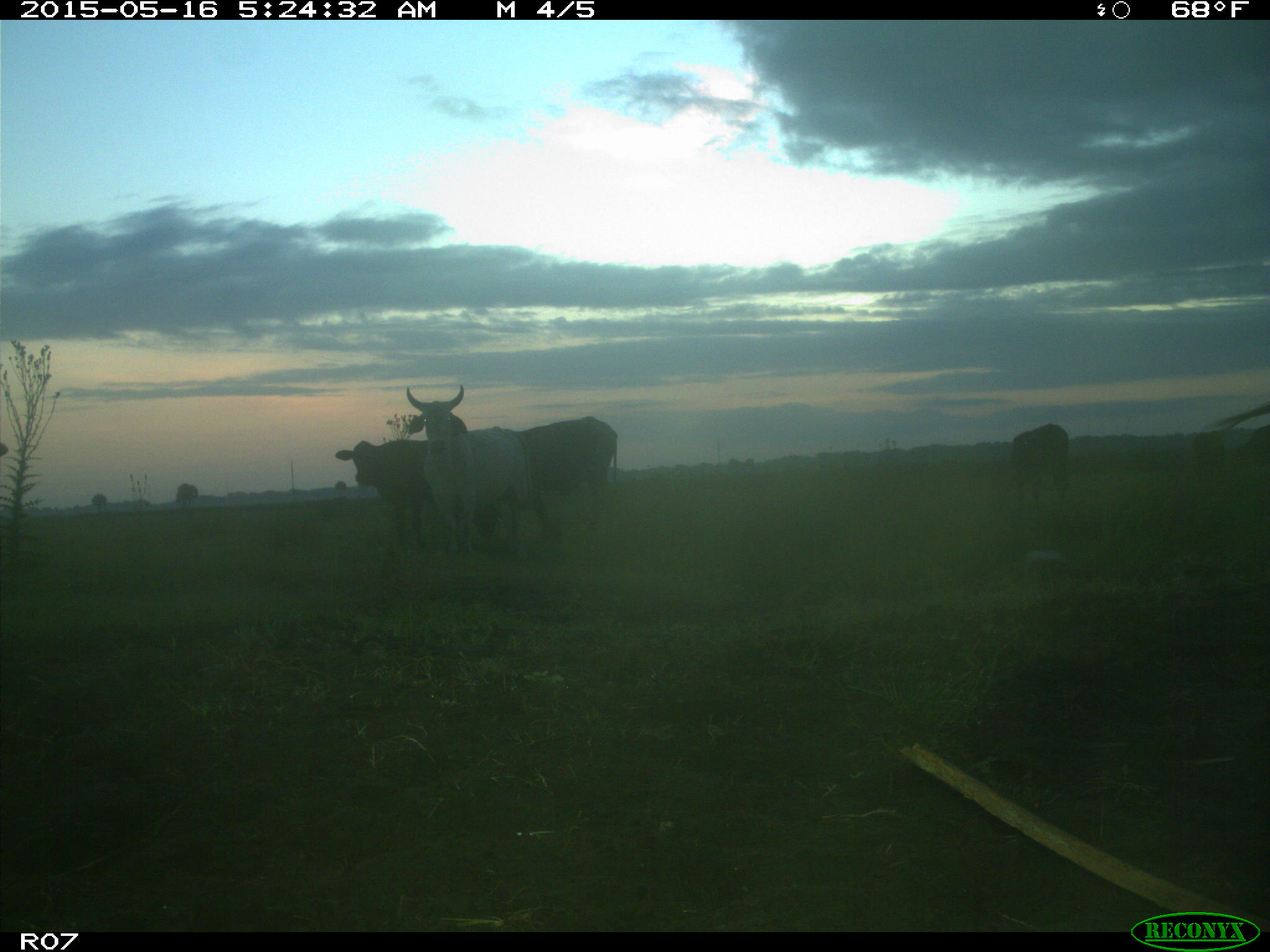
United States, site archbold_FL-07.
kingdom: Animalia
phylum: Chordata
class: Mammalia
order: Artiodactyla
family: Bovidae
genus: Bos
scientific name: Bos taurus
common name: domestic cow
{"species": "Bos taurus (domestic cow)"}